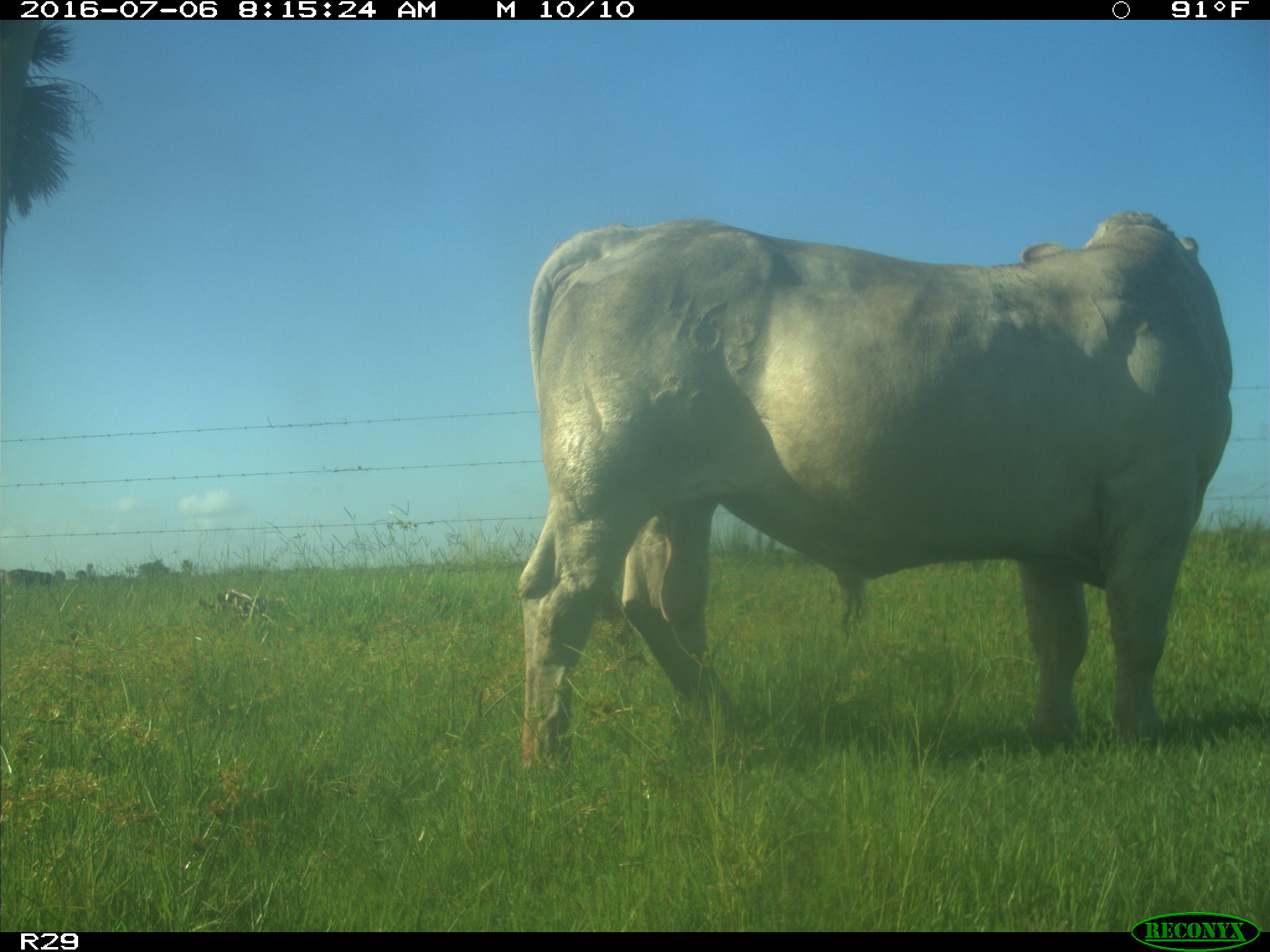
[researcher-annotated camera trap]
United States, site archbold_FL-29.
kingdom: Animalia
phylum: Chordata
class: Mammalia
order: Artiodactyla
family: Bovidae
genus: Bos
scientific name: Bos taurus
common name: domestic cow